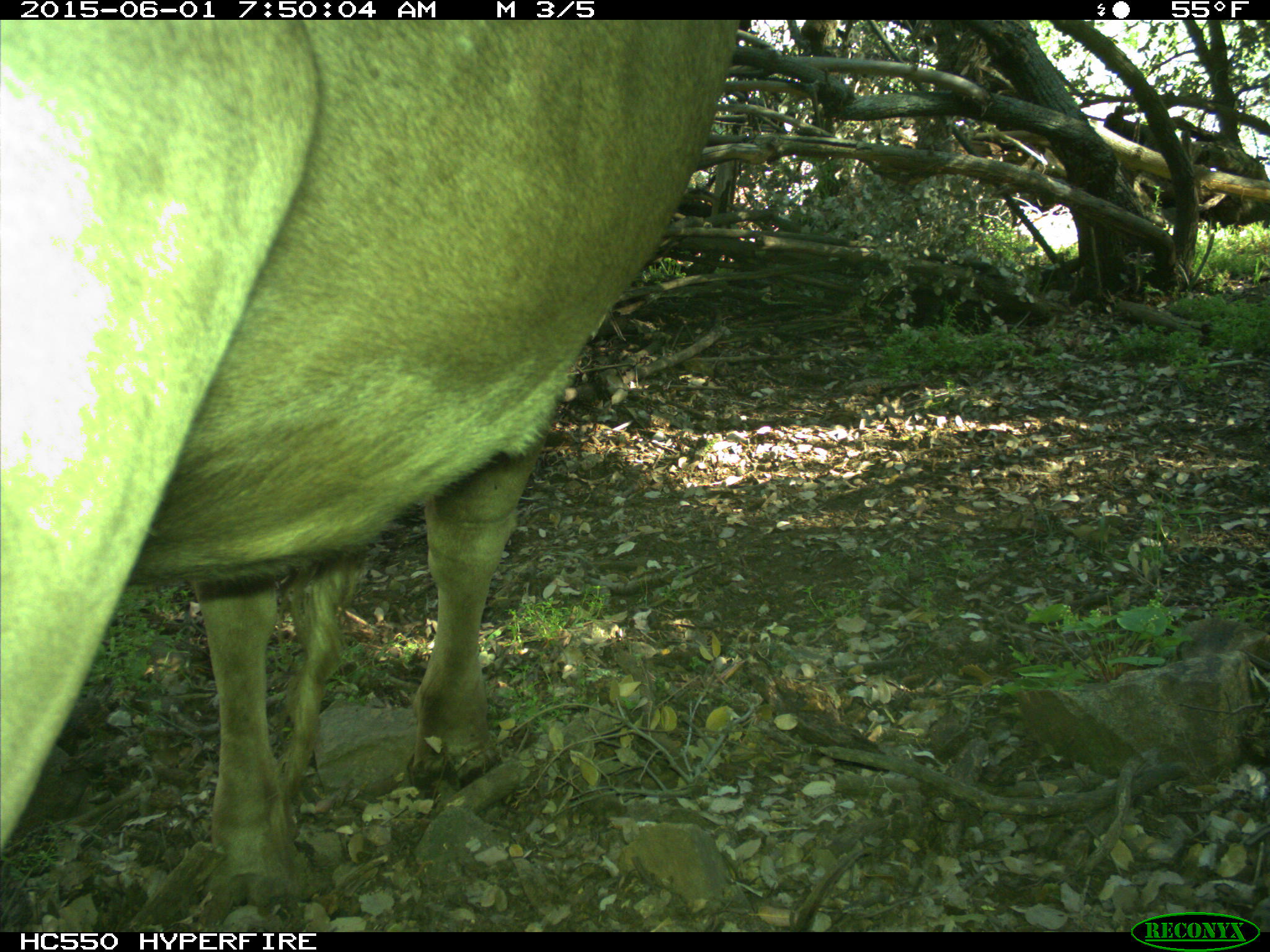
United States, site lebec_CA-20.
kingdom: Animalia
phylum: Chordata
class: Mammalia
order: Artiodactyla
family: Bovidae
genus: Bos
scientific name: Bos taurus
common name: domestic cow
Bos taurus (domestic cow).